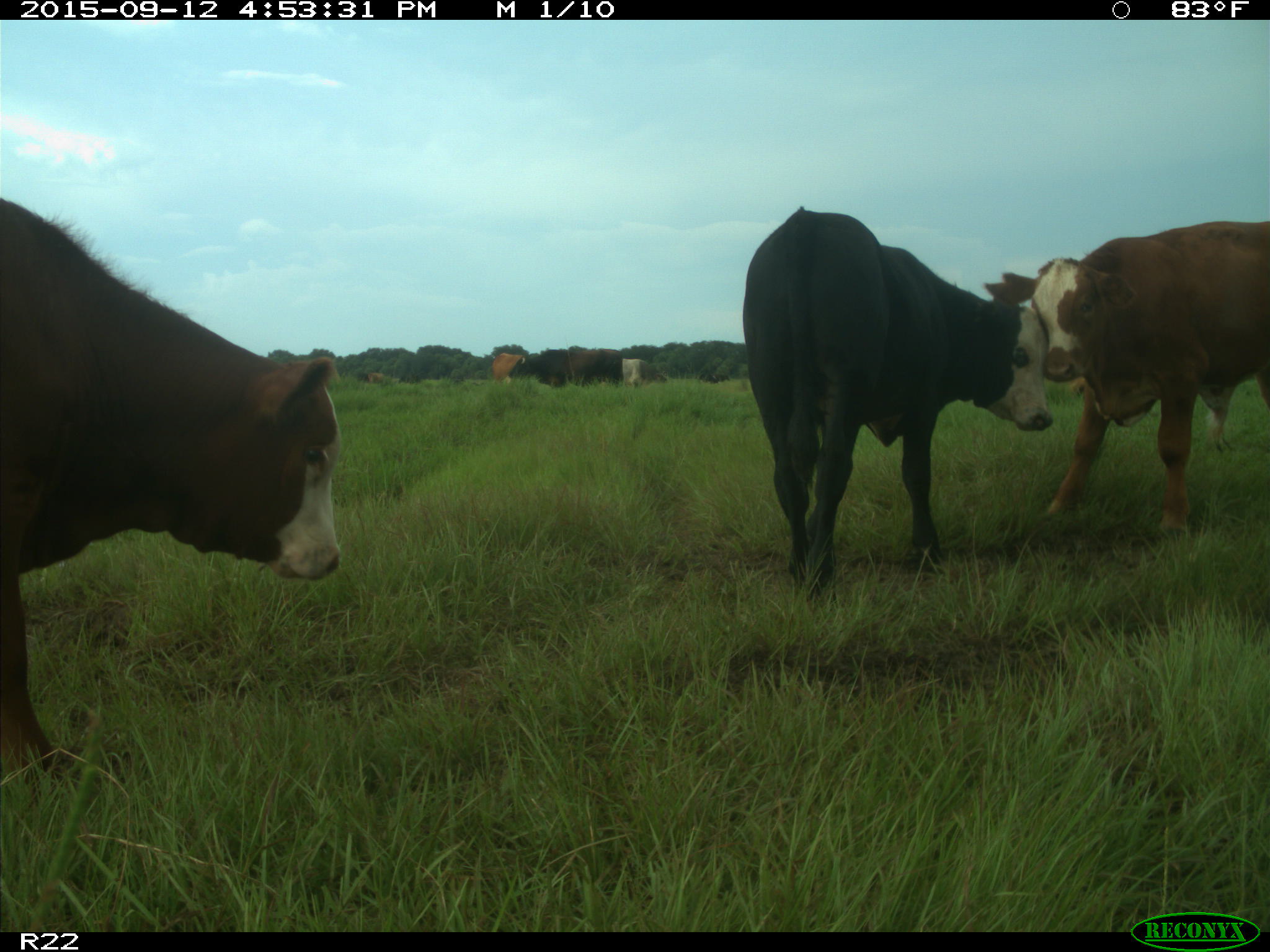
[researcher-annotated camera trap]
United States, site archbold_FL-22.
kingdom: Animalia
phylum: Chordata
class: Mammalia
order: Artiodactyla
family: Bovidae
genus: Bos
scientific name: Bos taurus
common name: domestic cow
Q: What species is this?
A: Bos taurus (domestic cow).